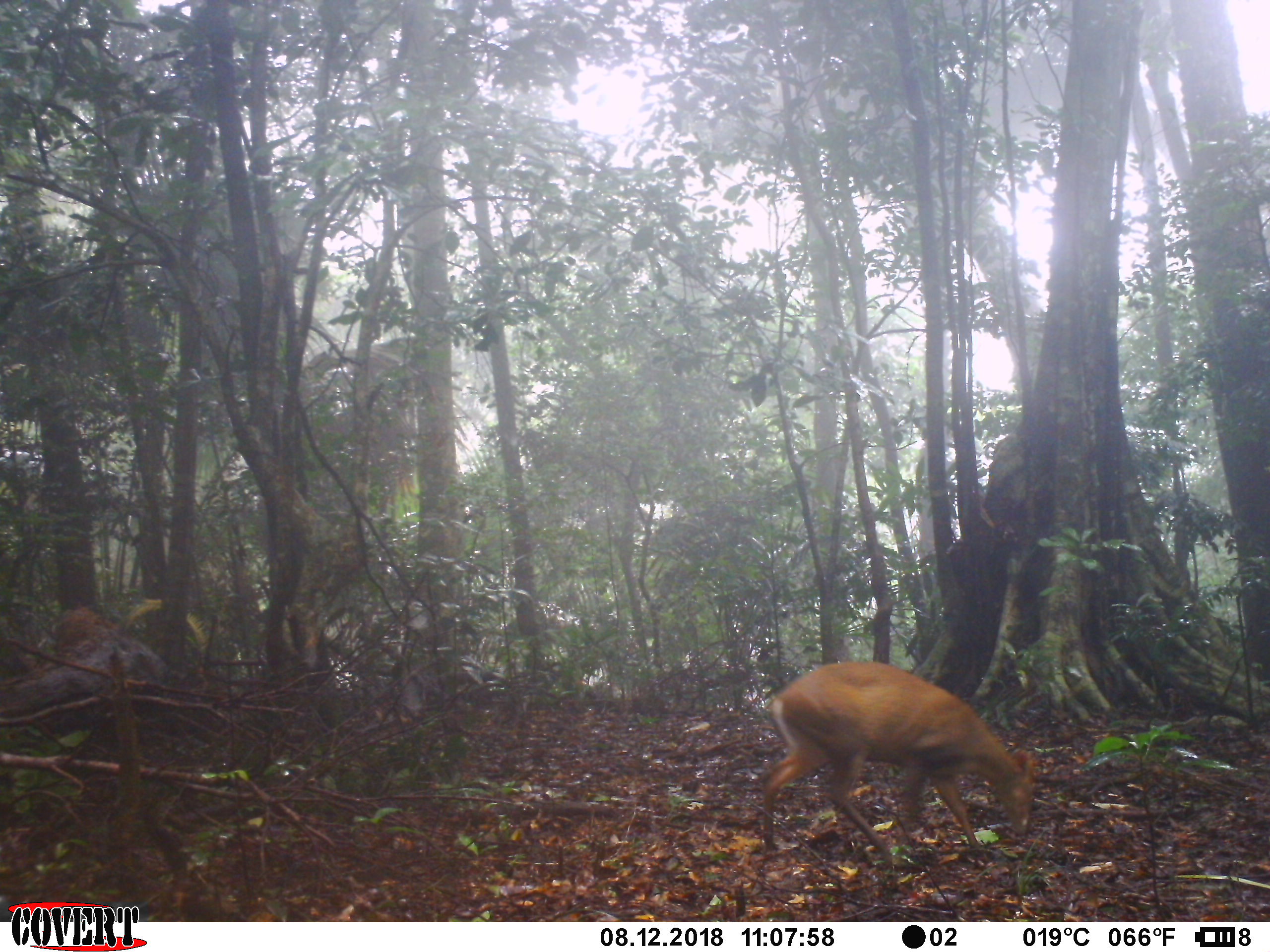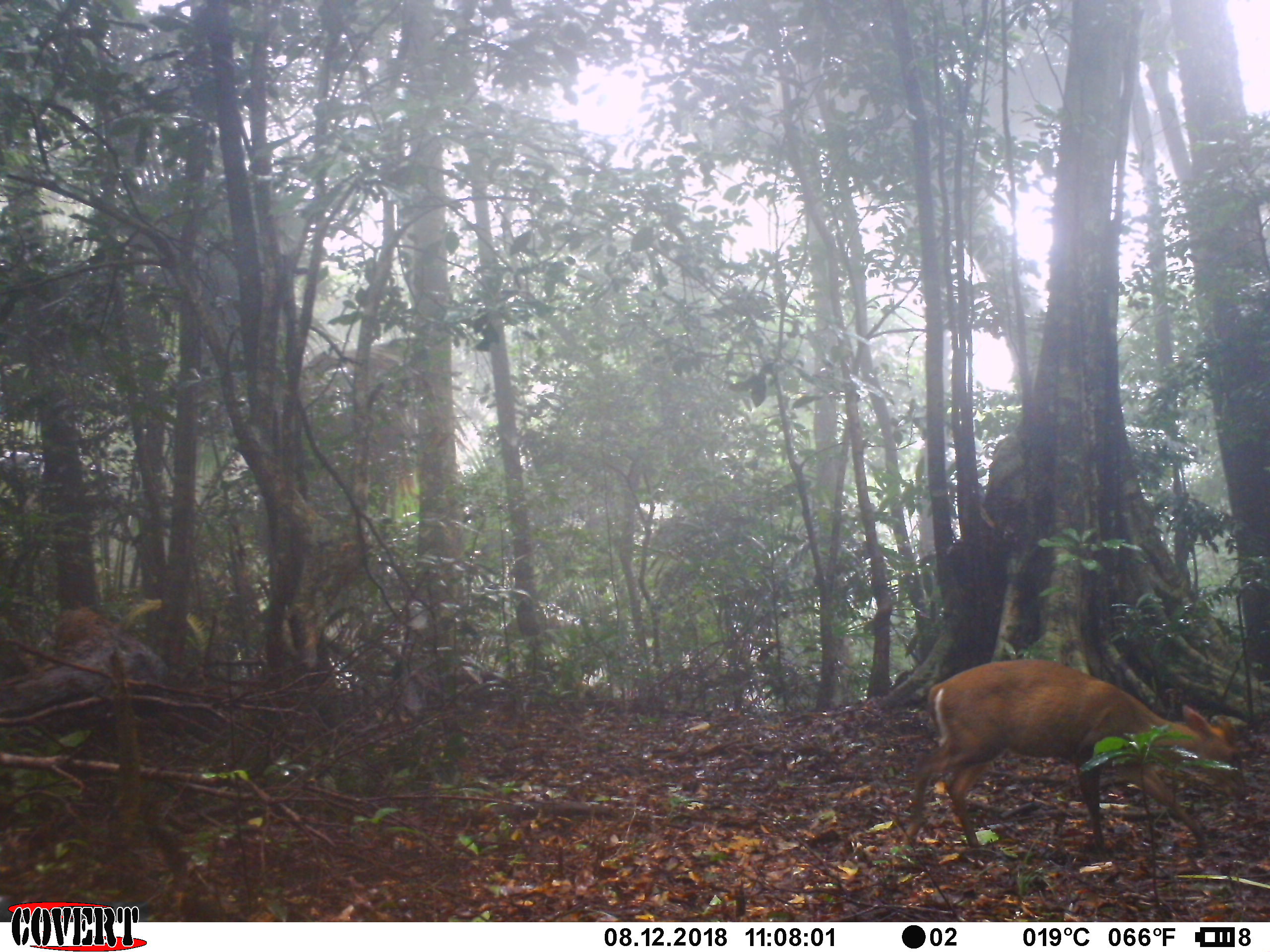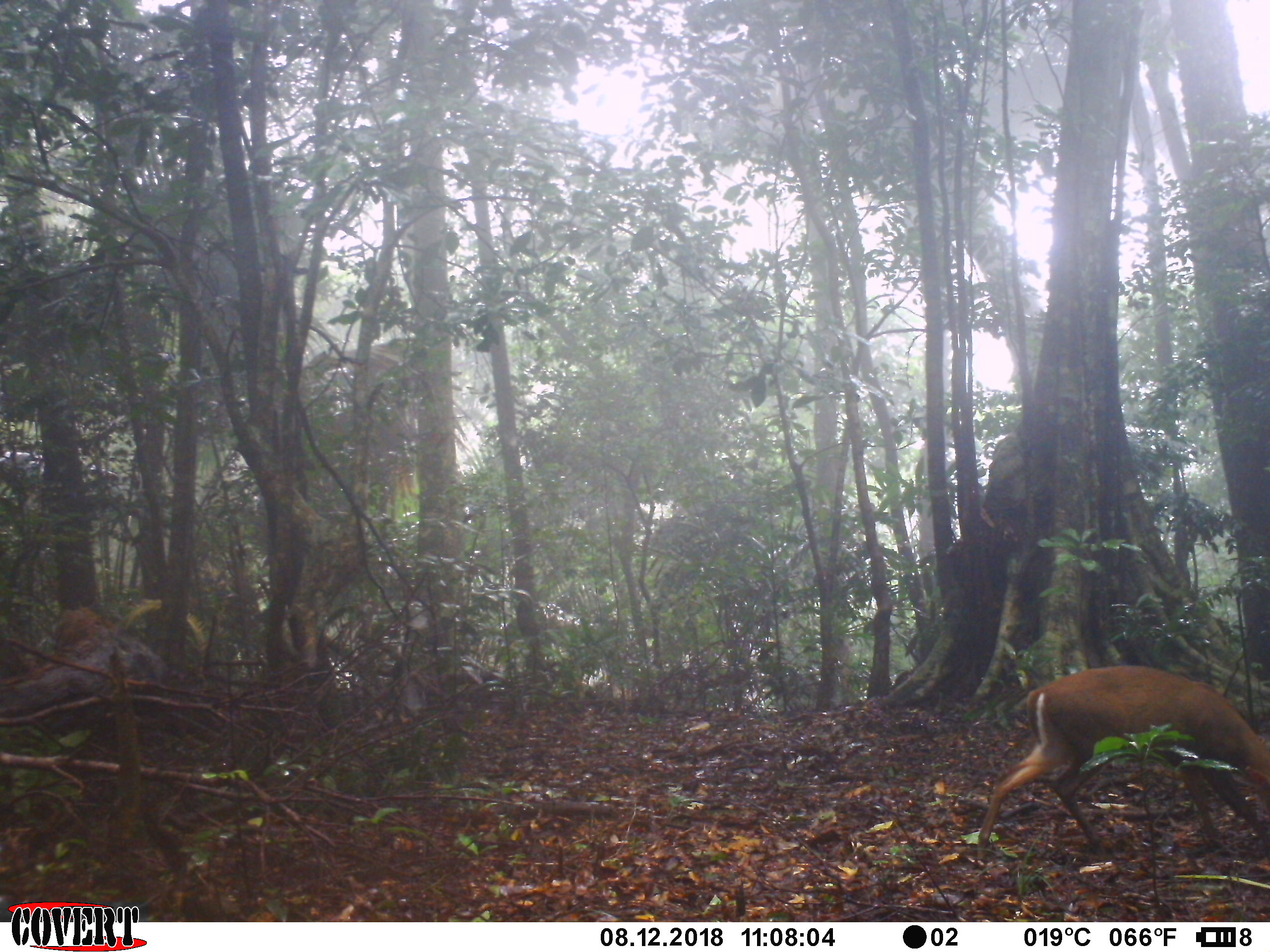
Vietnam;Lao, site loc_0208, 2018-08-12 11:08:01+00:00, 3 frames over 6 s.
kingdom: Animalia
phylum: Chordata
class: Mammalia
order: Artiodactyla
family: Cervidae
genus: Muntiacus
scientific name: Muntiacus rooseveltorum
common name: roosevelt's muntjac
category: roosevelts muntjac group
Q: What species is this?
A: Roosevelts muntjac group (roosevelt's muntjac) (Muntiacus rooseveltorum).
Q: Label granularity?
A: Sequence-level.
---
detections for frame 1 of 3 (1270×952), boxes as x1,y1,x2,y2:
roosevelts muntjac group: 761,657,1036,865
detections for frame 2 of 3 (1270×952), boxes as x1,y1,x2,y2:
roosevelts muntjac group: 901,656,1249,858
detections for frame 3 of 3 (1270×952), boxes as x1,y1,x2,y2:
roosevelts muntjac group: 976,664,1270,865